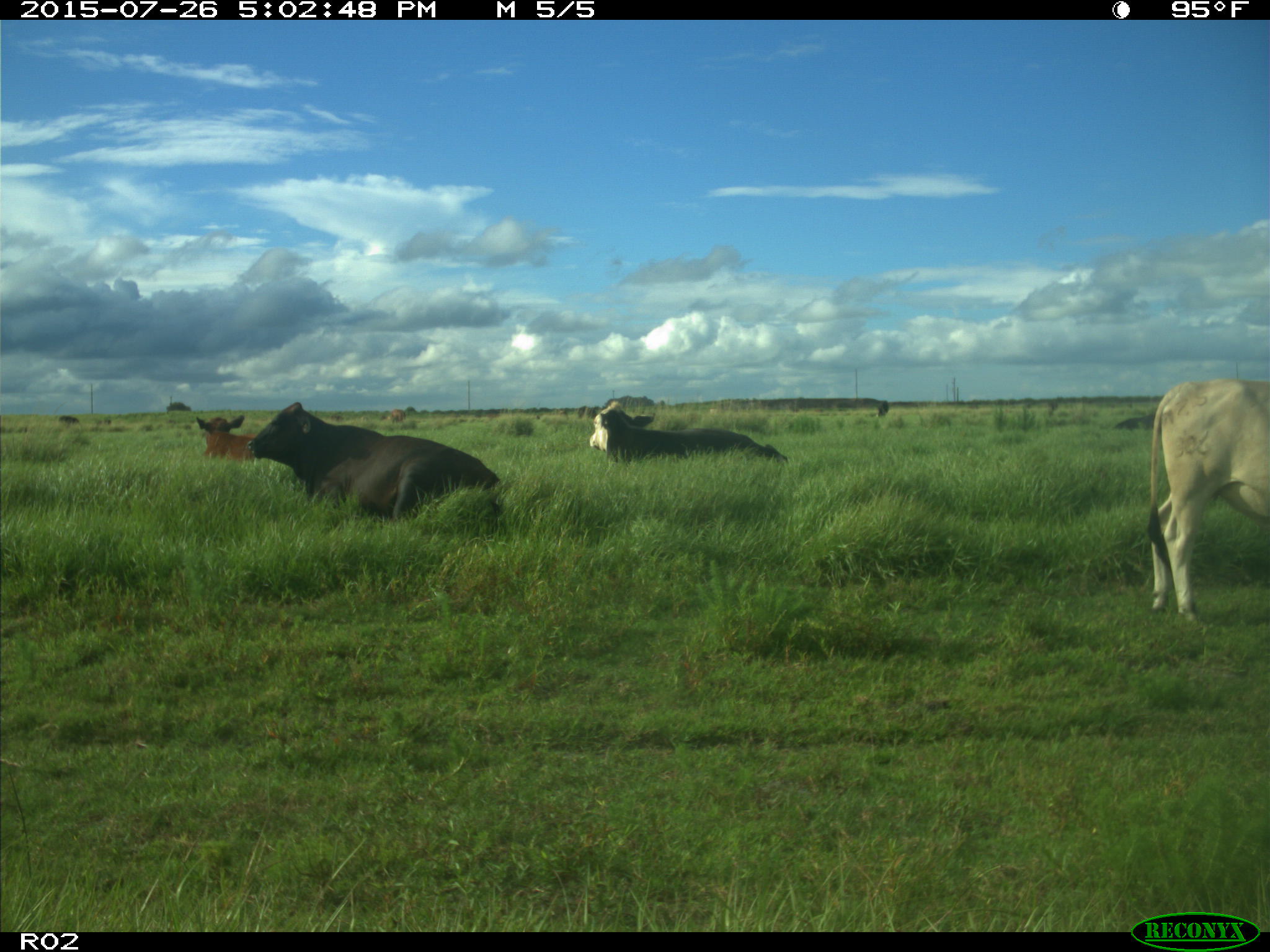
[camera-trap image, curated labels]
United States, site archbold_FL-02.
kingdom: Animalia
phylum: Chordata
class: Mammalia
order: Artiodactyla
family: Bovidae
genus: Bos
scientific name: Bos taurus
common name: domestic cow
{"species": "Bos taurus (domestic cow)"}